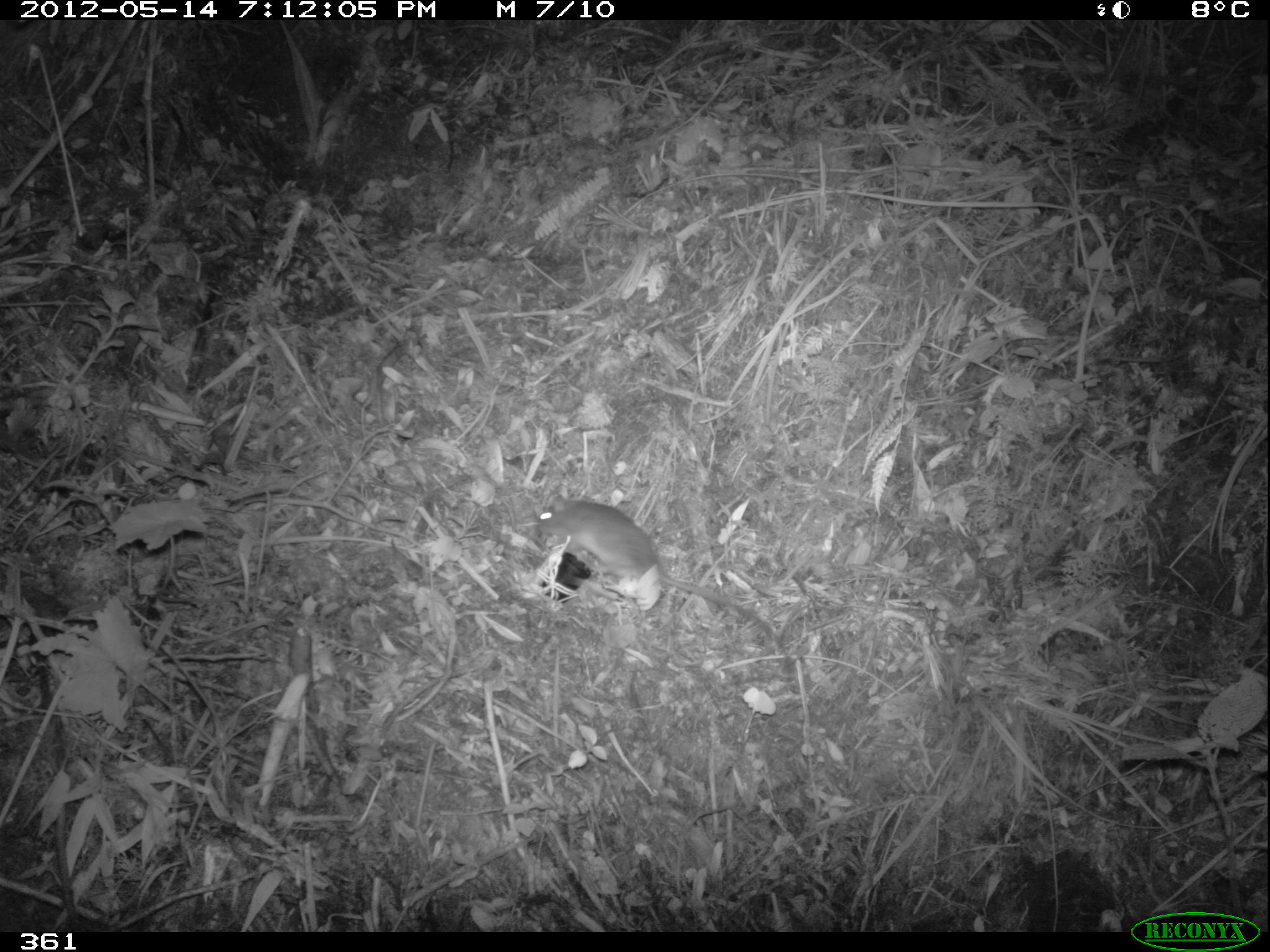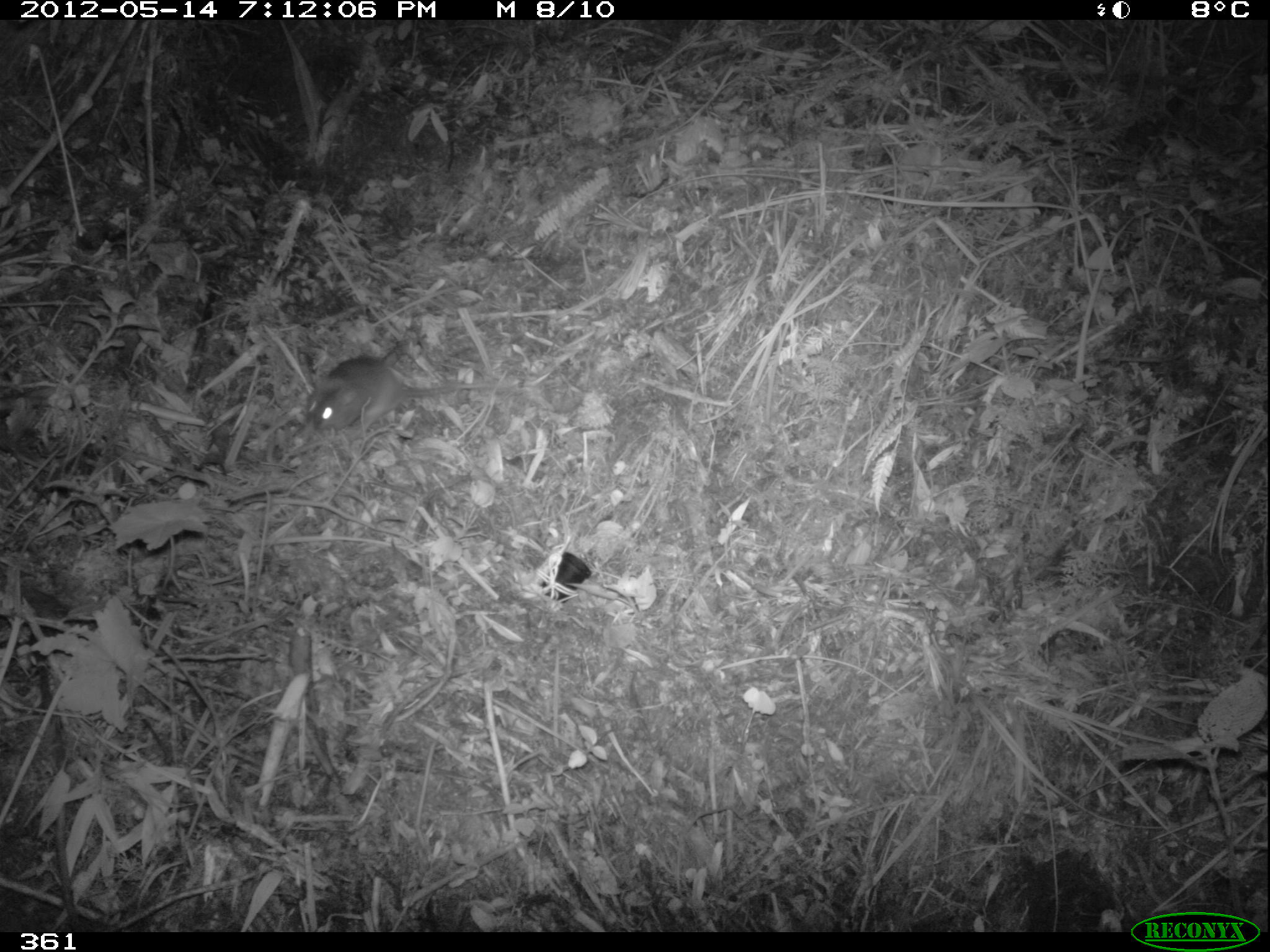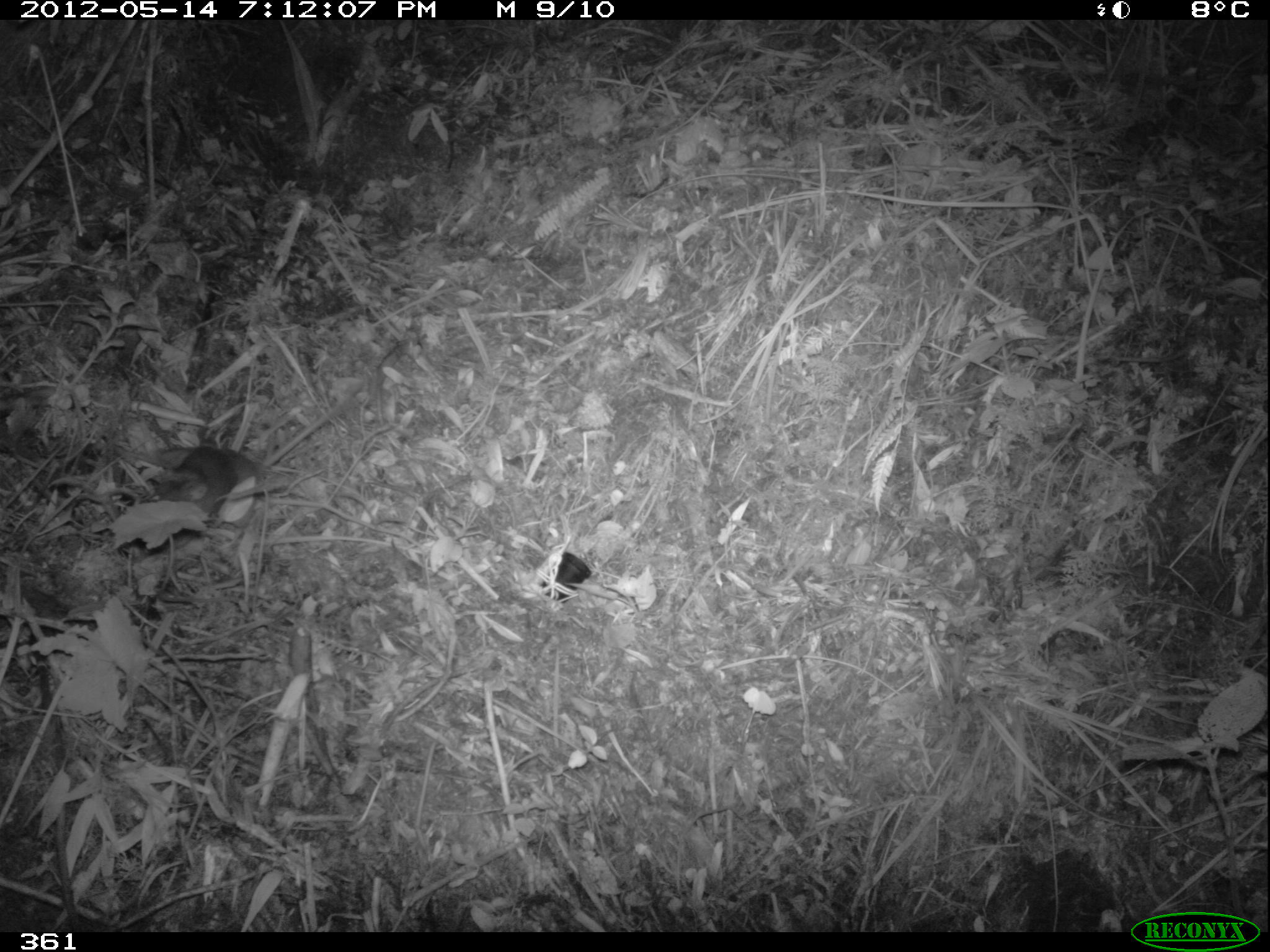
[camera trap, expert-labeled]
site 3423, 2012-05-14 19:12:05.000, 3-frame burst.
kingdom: Animalia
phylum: Chordata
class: Mammalia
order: Rodentia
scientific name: Rodentia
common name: rodents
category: unknown rodent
Unknown rodent (rodents) (Rodentia).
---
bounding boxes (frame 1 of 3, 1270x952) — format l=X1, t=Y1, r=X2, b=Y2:
unknown rodent: l=534, t=492, r=787, b=655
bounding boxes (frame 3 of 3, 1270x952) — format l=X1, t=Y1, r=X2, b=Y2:
unknown rodent: l=137, t=378, r=361, b=523